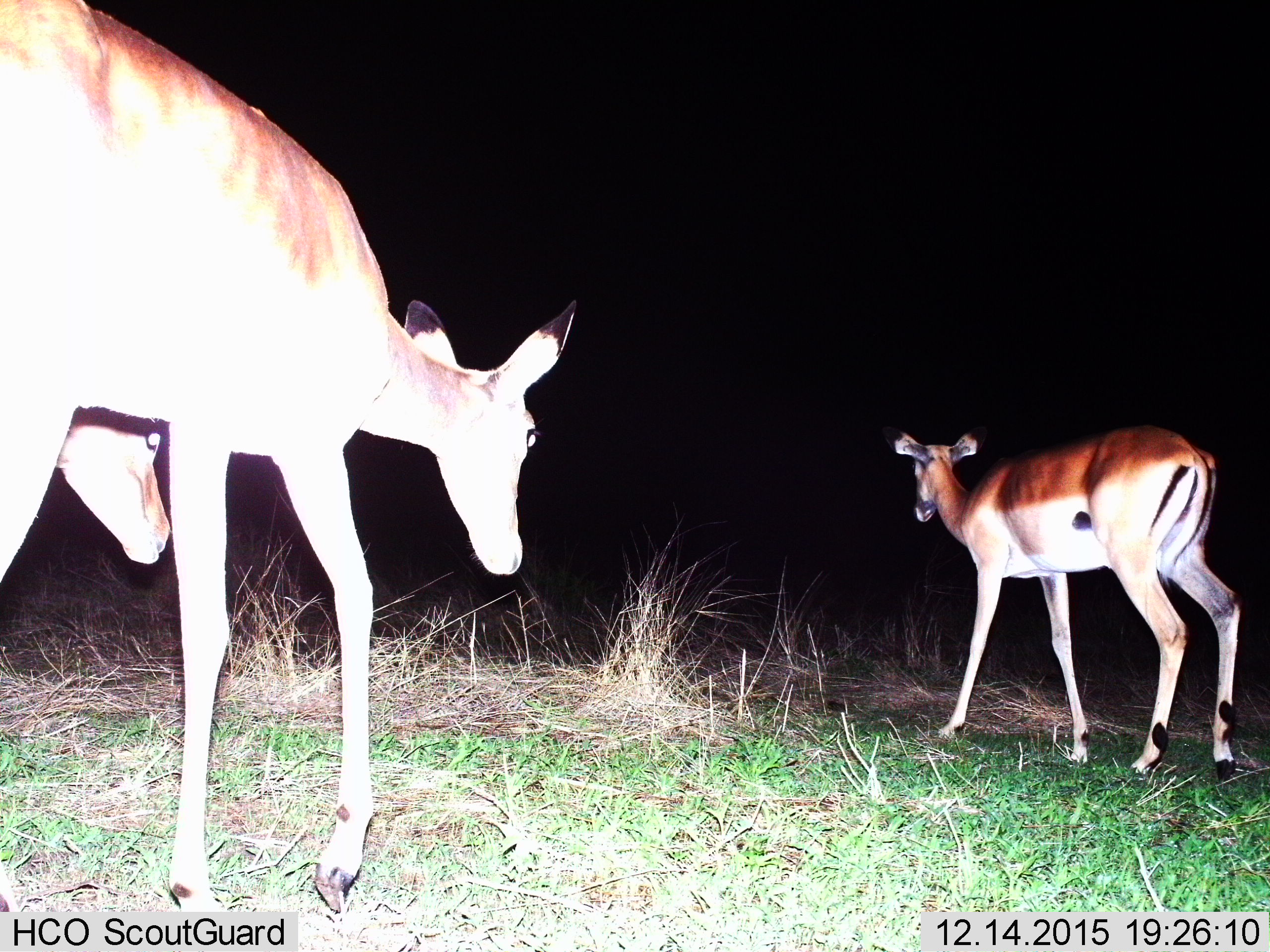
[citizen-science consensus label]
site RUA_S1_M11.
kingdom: Animalia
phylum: Chordata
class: Mammalia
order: Artiodactyla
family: Bovidae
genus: Aepyceros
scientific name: Aepyceros melampus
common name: impala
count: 3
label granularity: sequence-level